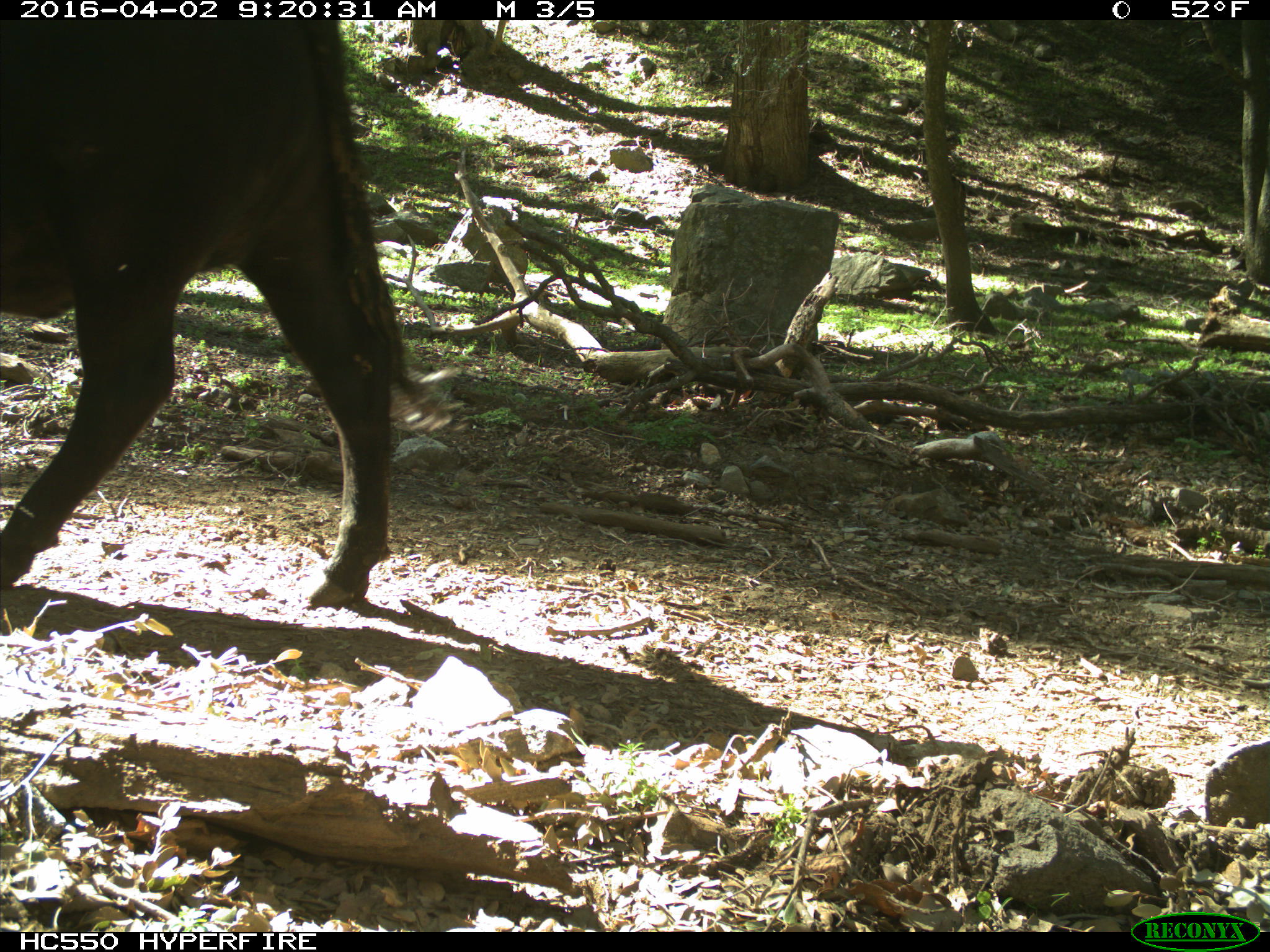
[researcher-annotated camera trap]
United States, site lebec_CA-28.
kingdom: Animalia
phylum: Chordata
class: Mammalia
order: Artiodactyla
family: Bovidae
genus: Bos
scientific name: Bos taurus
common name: domestic cow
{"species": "Bos taurus (domestic cow)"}